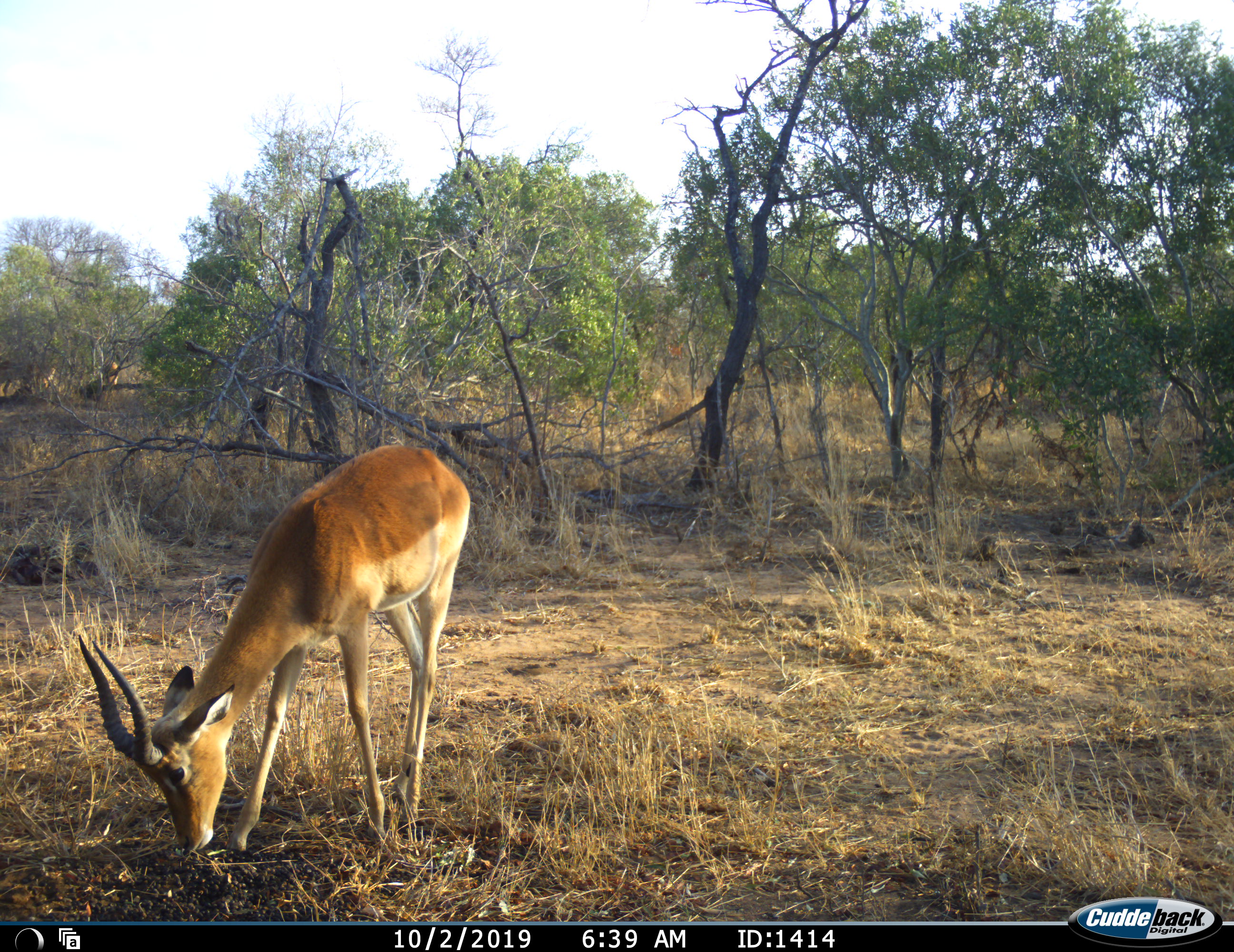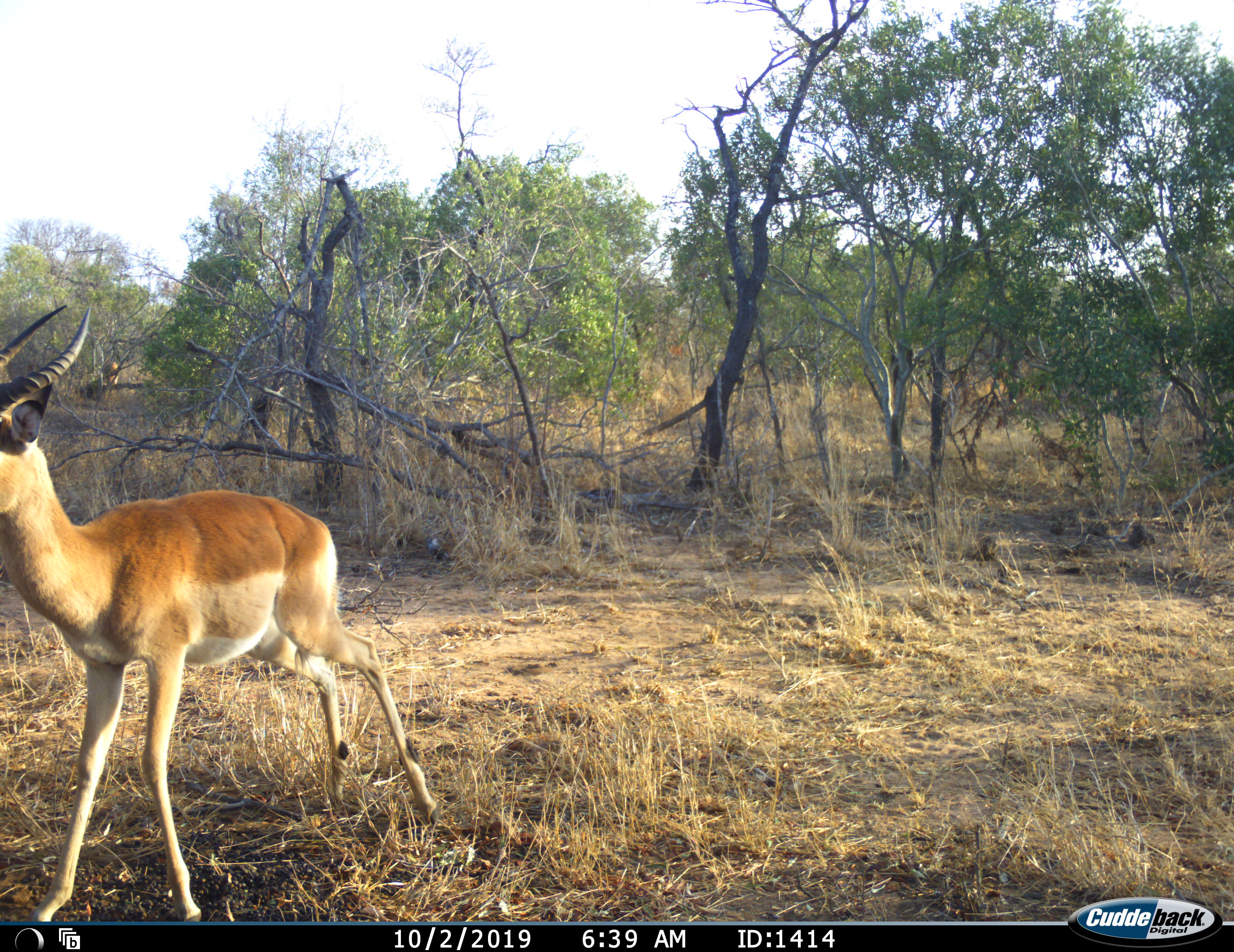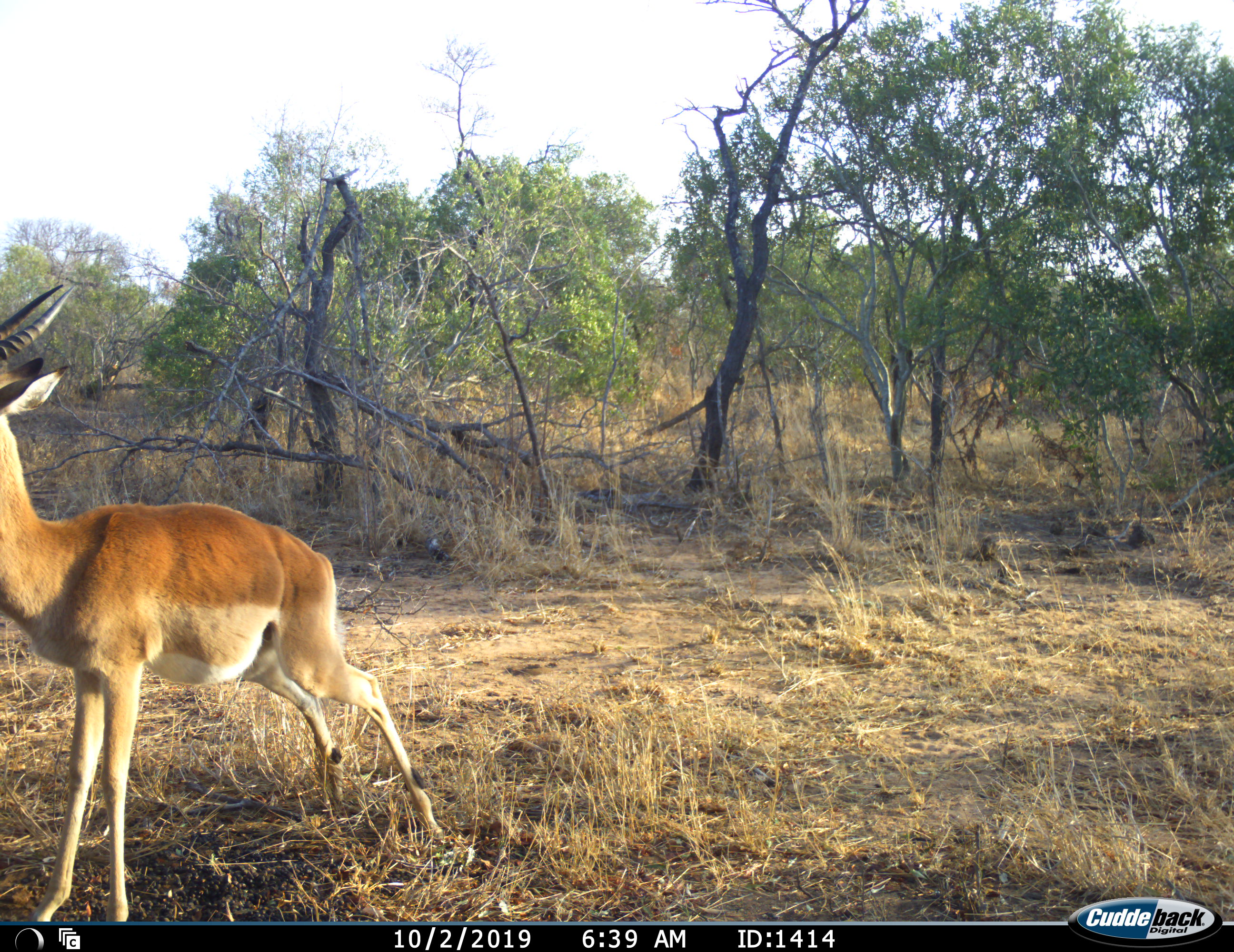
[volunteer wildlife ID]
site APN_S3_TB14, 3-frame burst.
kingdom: Animalia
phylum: Chordata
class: Mammalia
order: Artiodactyla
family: Bovidae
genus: Aepyceros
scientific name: Aepyceros melampus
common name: impala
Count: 1.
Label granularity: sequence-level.